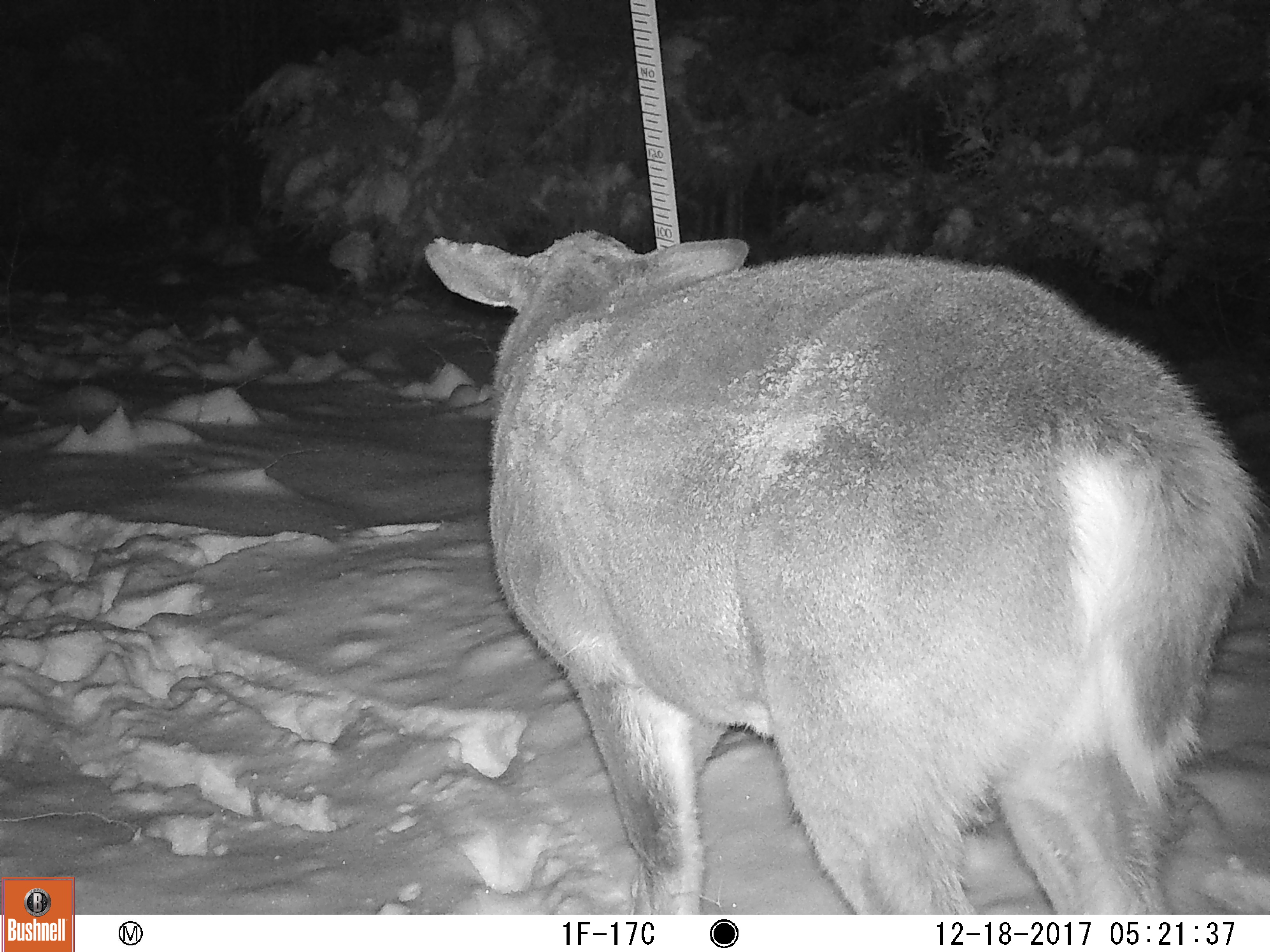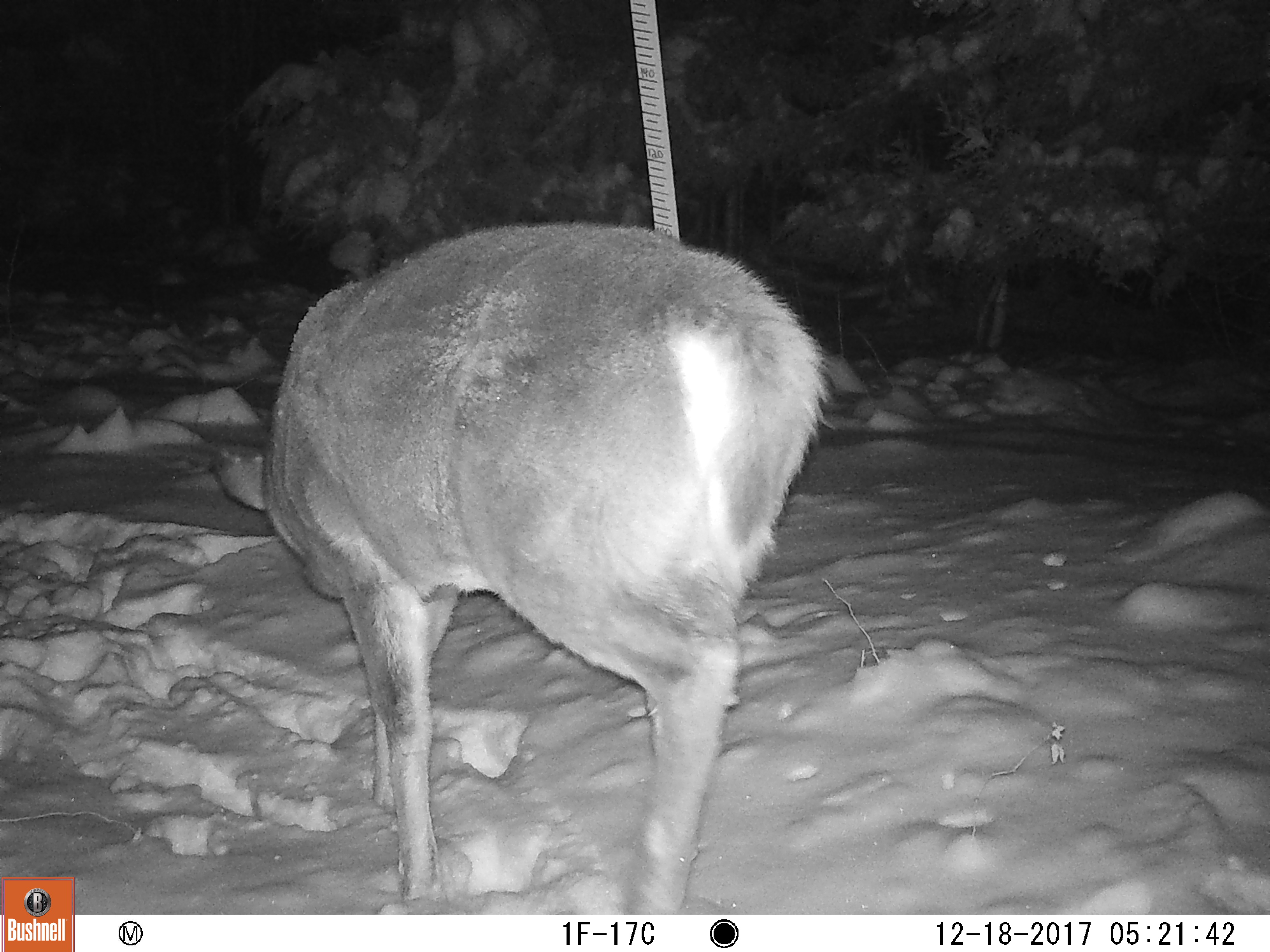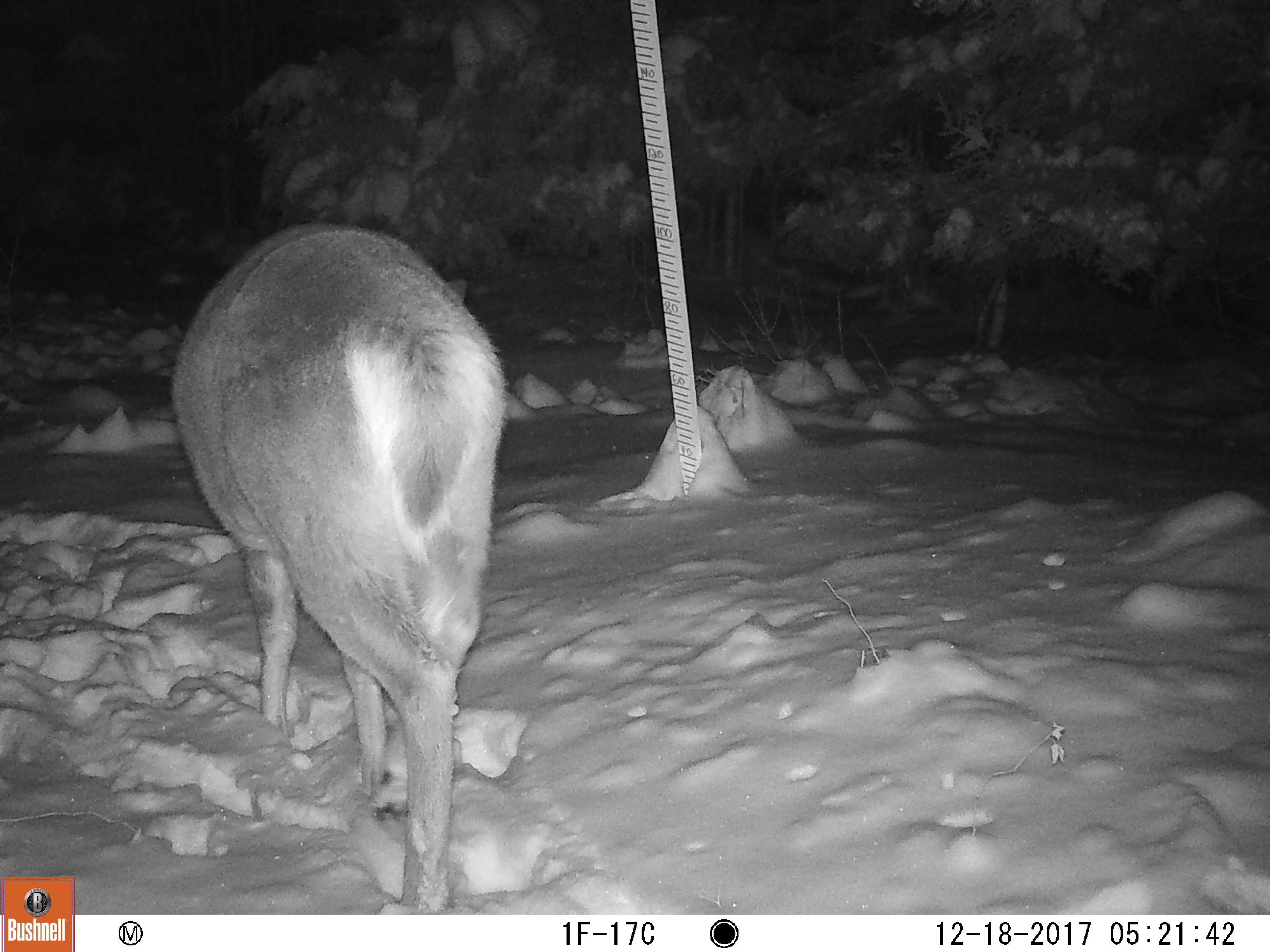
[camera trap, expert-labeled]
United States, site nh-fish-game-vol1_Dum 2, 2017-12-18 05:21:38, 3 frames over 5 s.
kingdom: Animalia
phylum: Chordata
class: Mammalia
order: Artiodactyla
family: Cervidae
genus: Odocoileus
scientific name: Odocoileus virginianus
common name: white-tailed deer